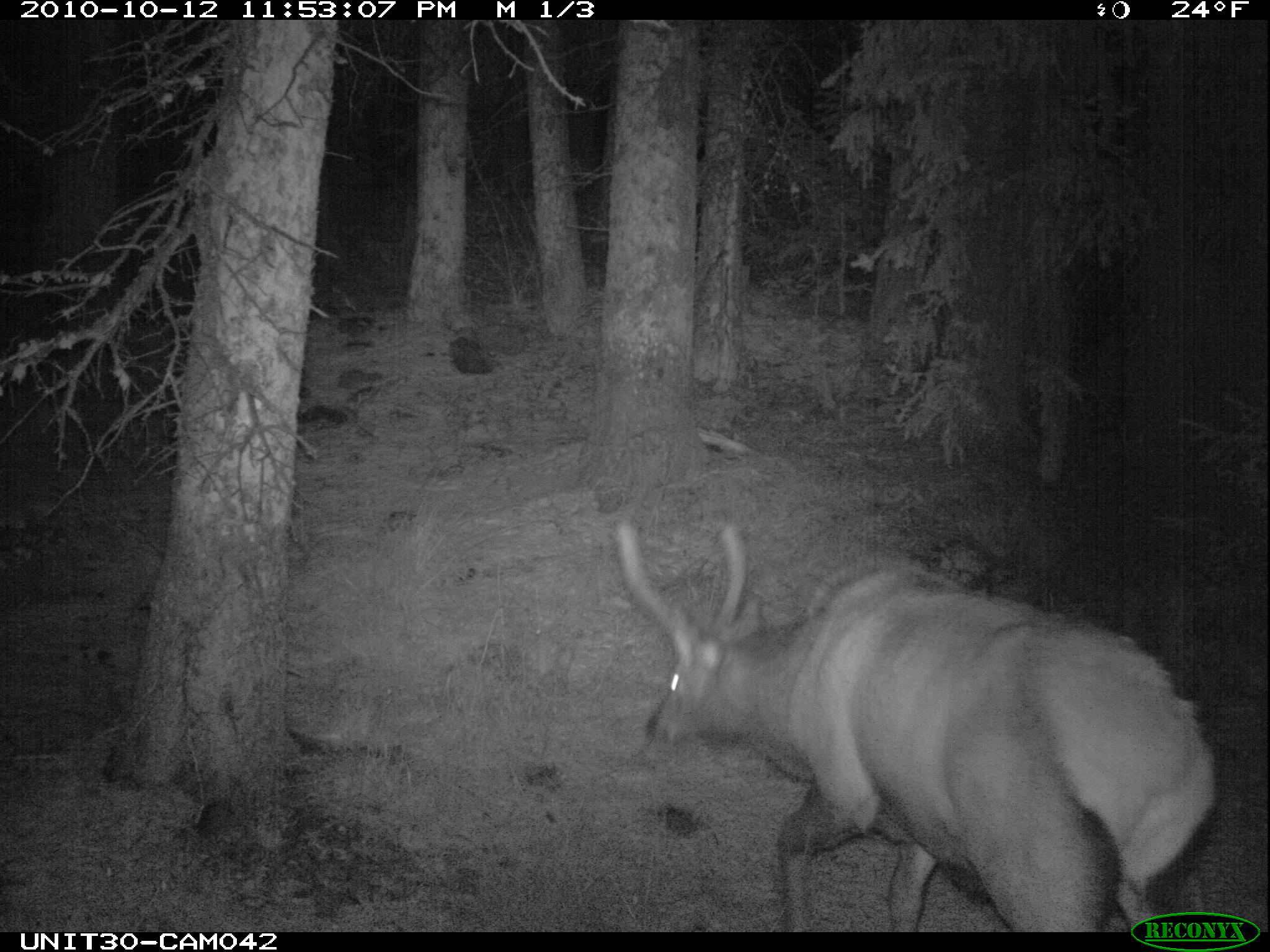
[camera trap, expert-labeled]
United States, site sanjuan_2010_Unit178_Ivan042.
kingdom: Animalia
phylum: Chordata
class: Mammalia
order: Artiodactyla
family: Cervidae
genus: Cervus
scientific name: Cervus elaphus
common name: red deer